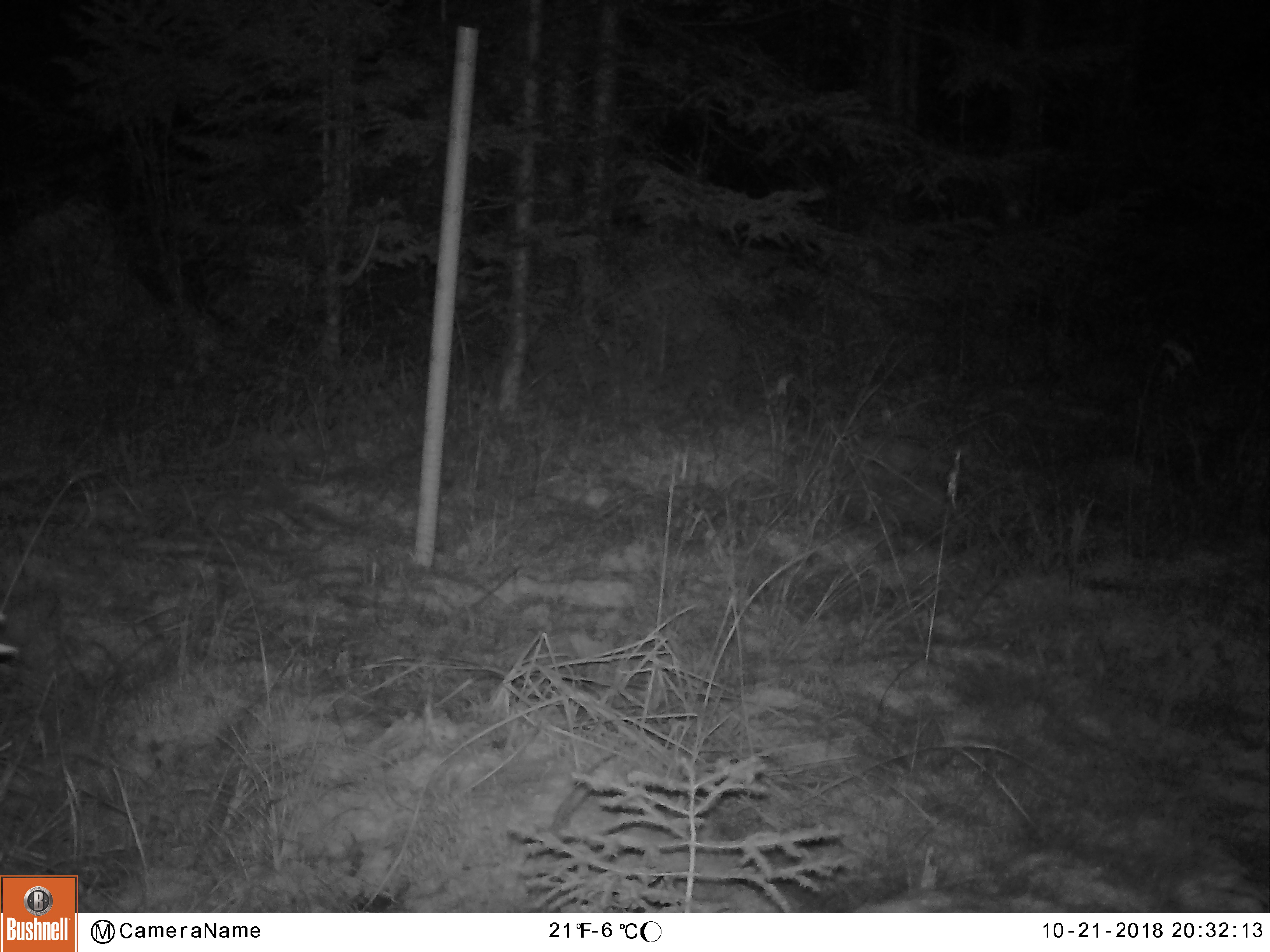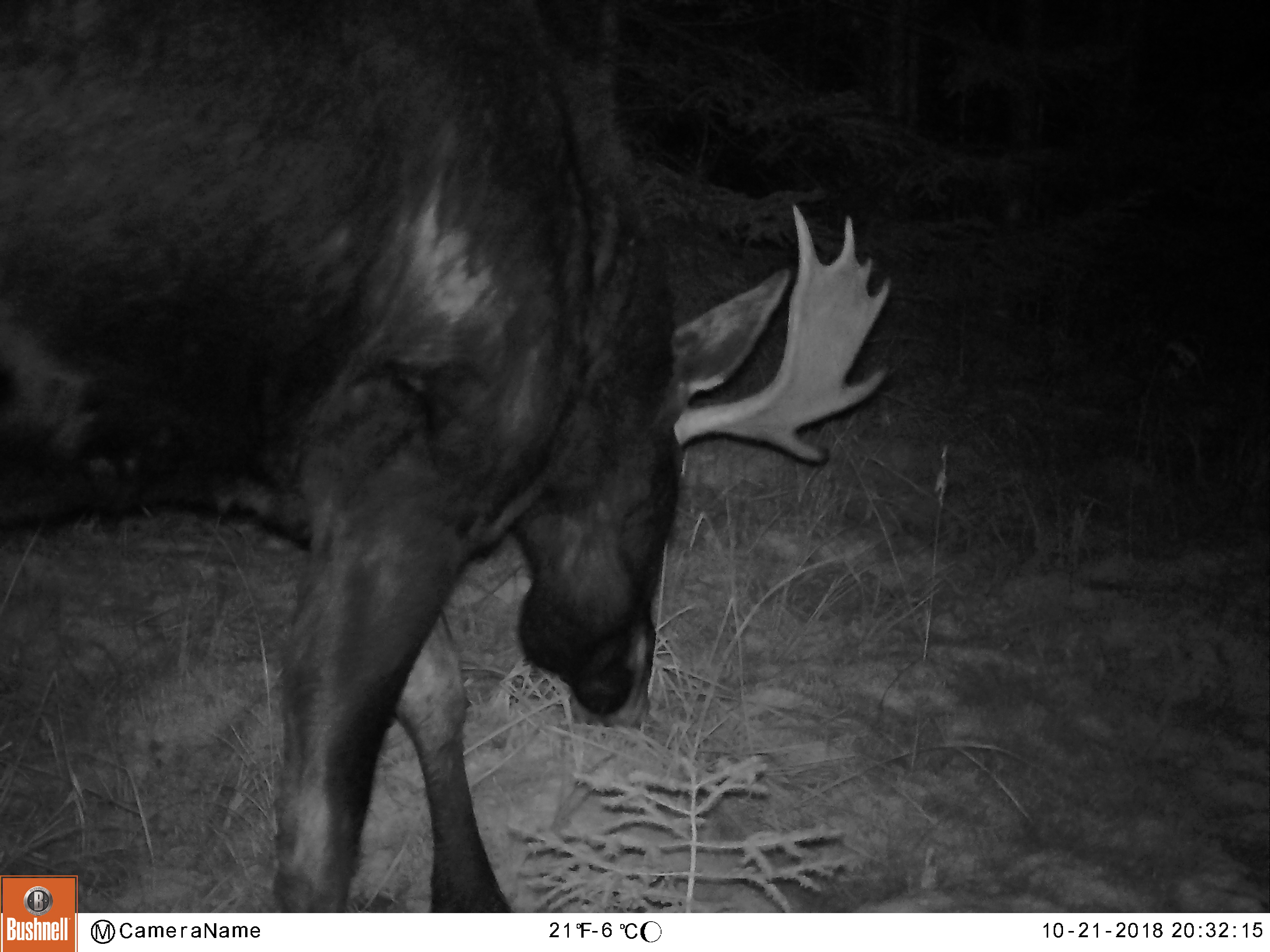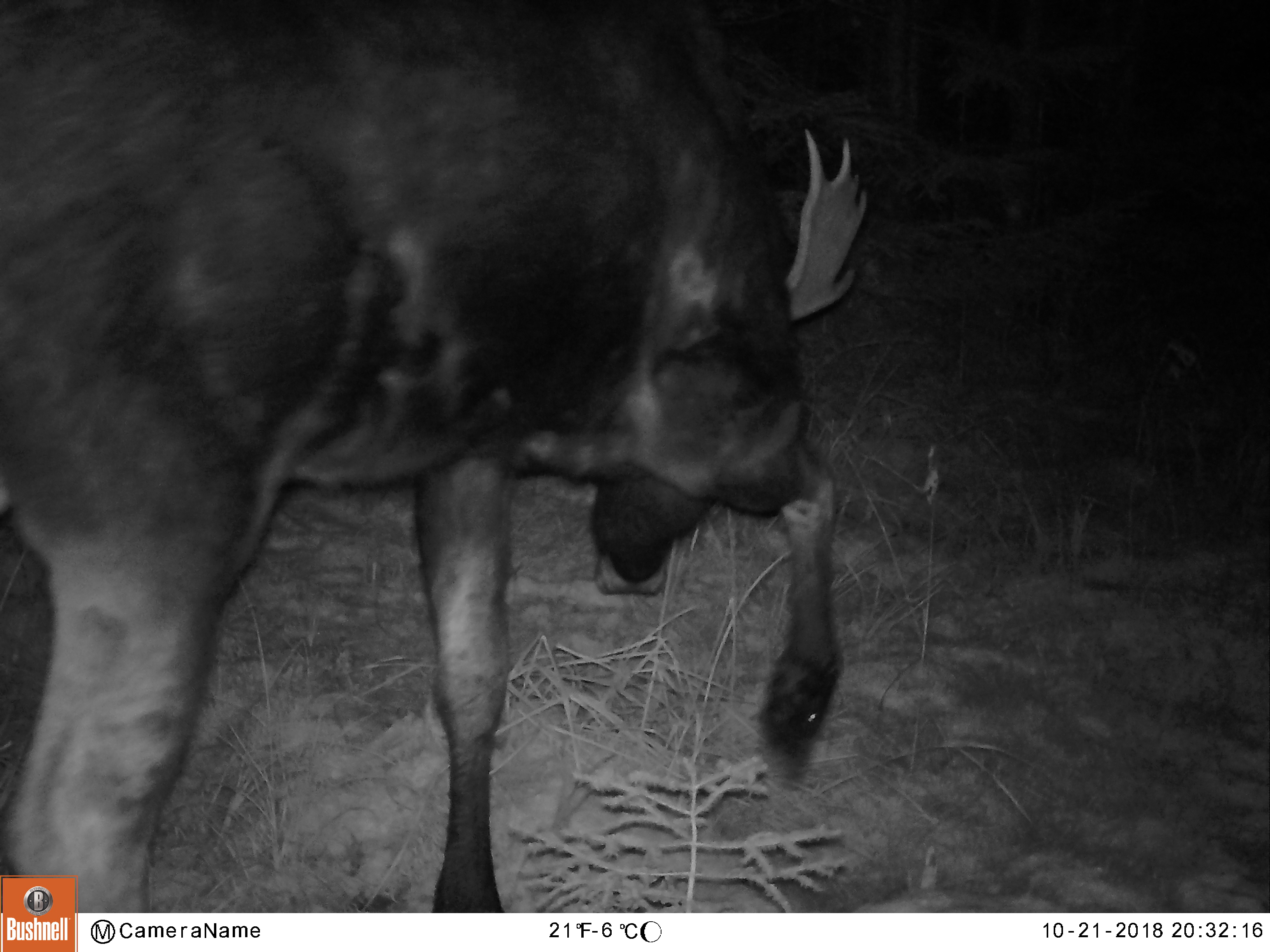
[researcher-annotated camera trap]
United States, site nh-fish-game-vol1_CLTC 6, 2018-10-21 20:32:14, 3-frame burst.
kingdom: Animalia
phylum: Chordata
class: Mammalia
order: Artiodactyla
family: Cervidae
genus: Alces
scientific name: Alces alces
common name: moose